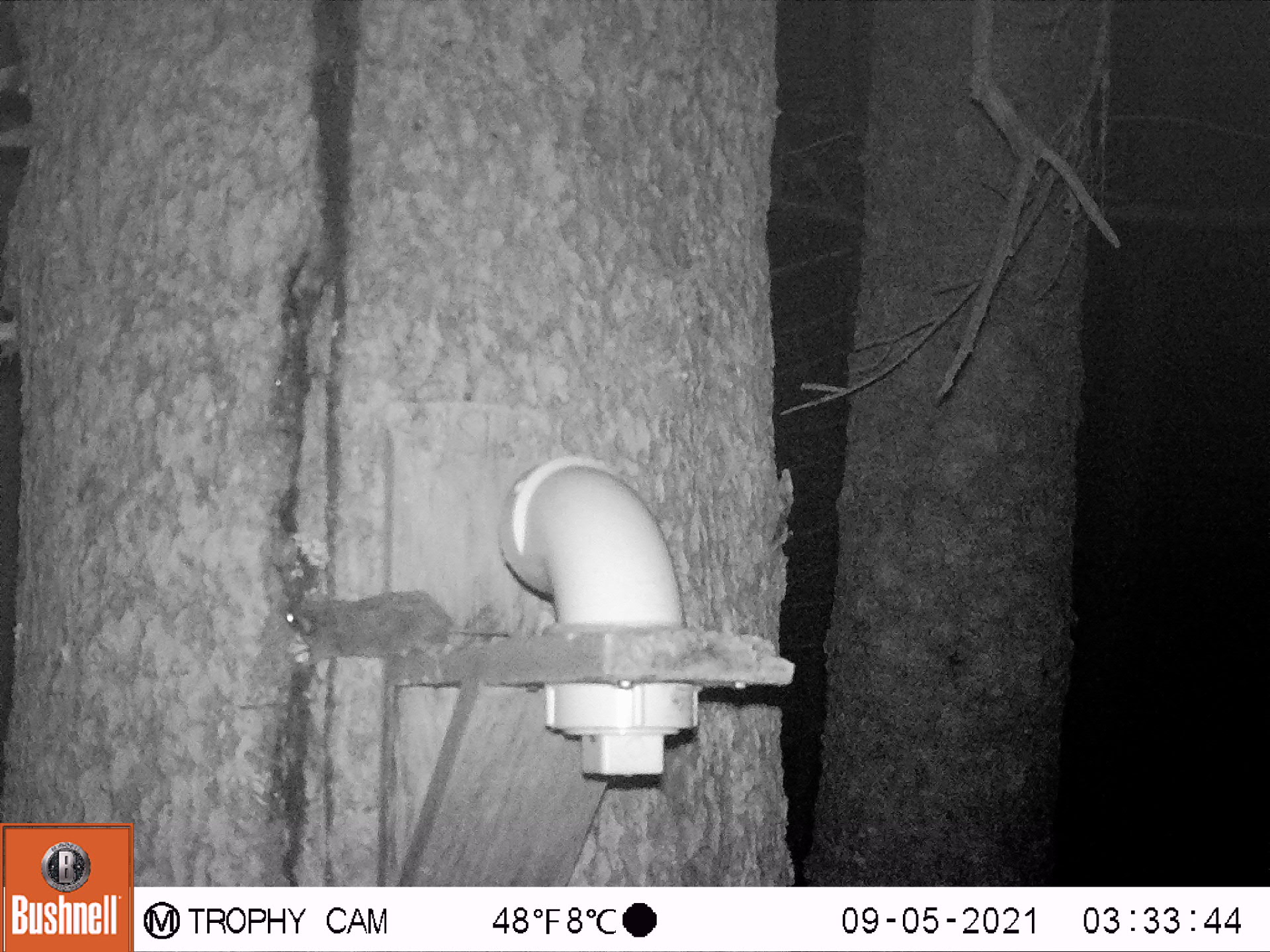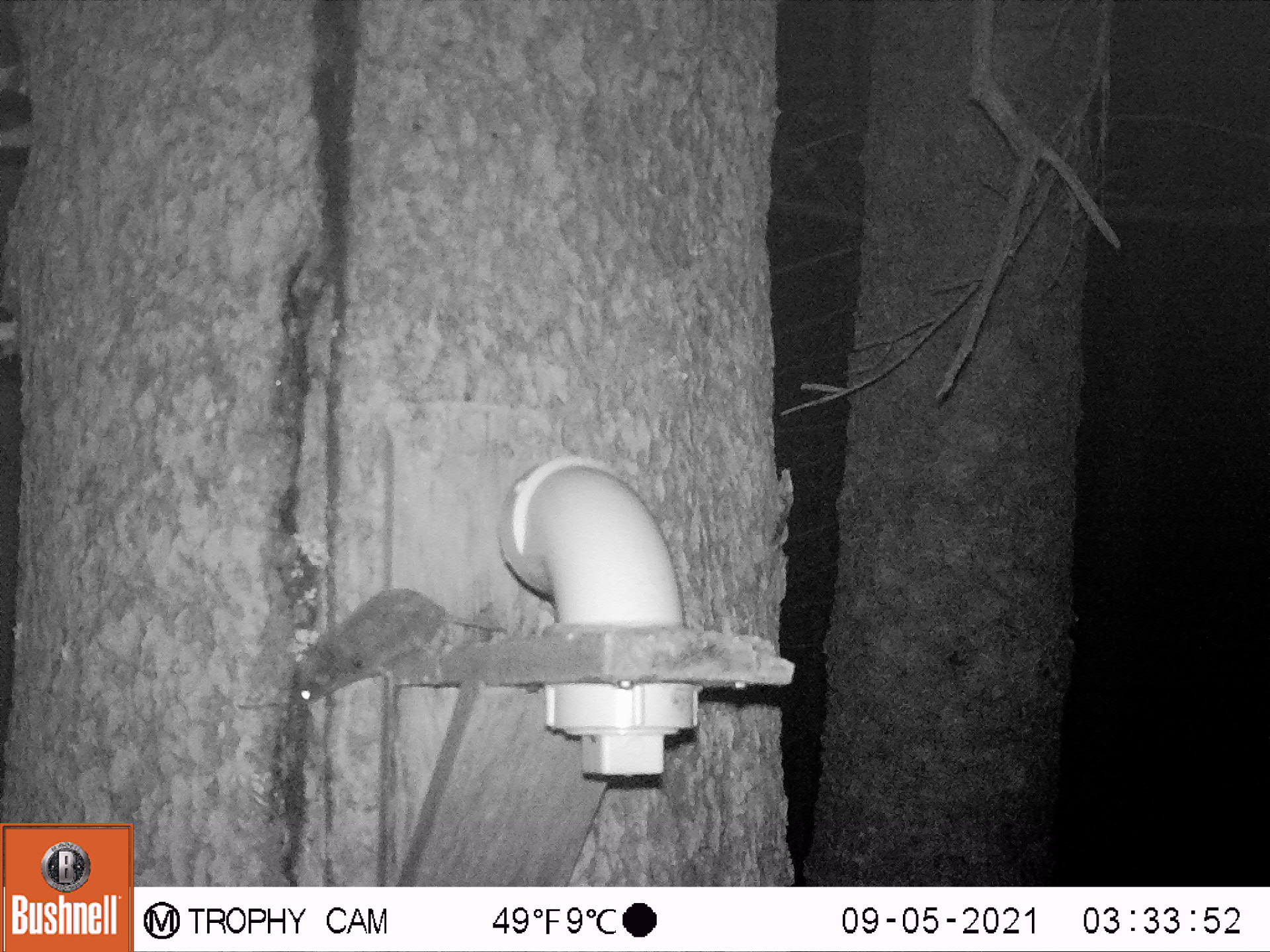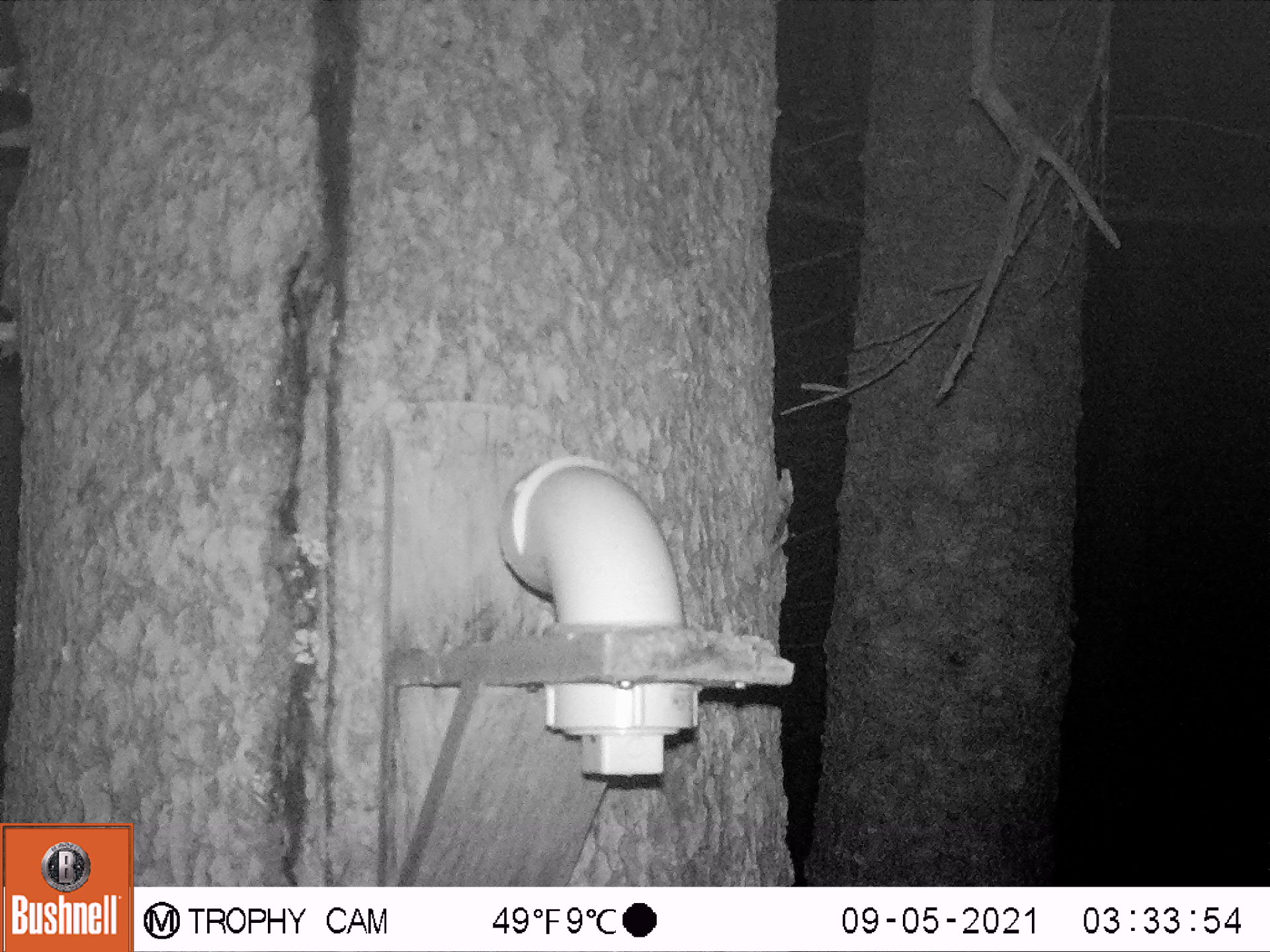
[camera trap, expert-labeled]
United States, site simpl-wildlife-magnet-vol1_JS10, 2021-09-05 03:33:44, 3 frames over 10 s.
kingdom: Animalia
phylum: Chordata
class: Mammalia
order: Rodentia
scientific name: Rodentia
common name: mouse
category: mouse sp.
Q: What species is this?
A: Mouse sp. (mouse) (Rodentia).